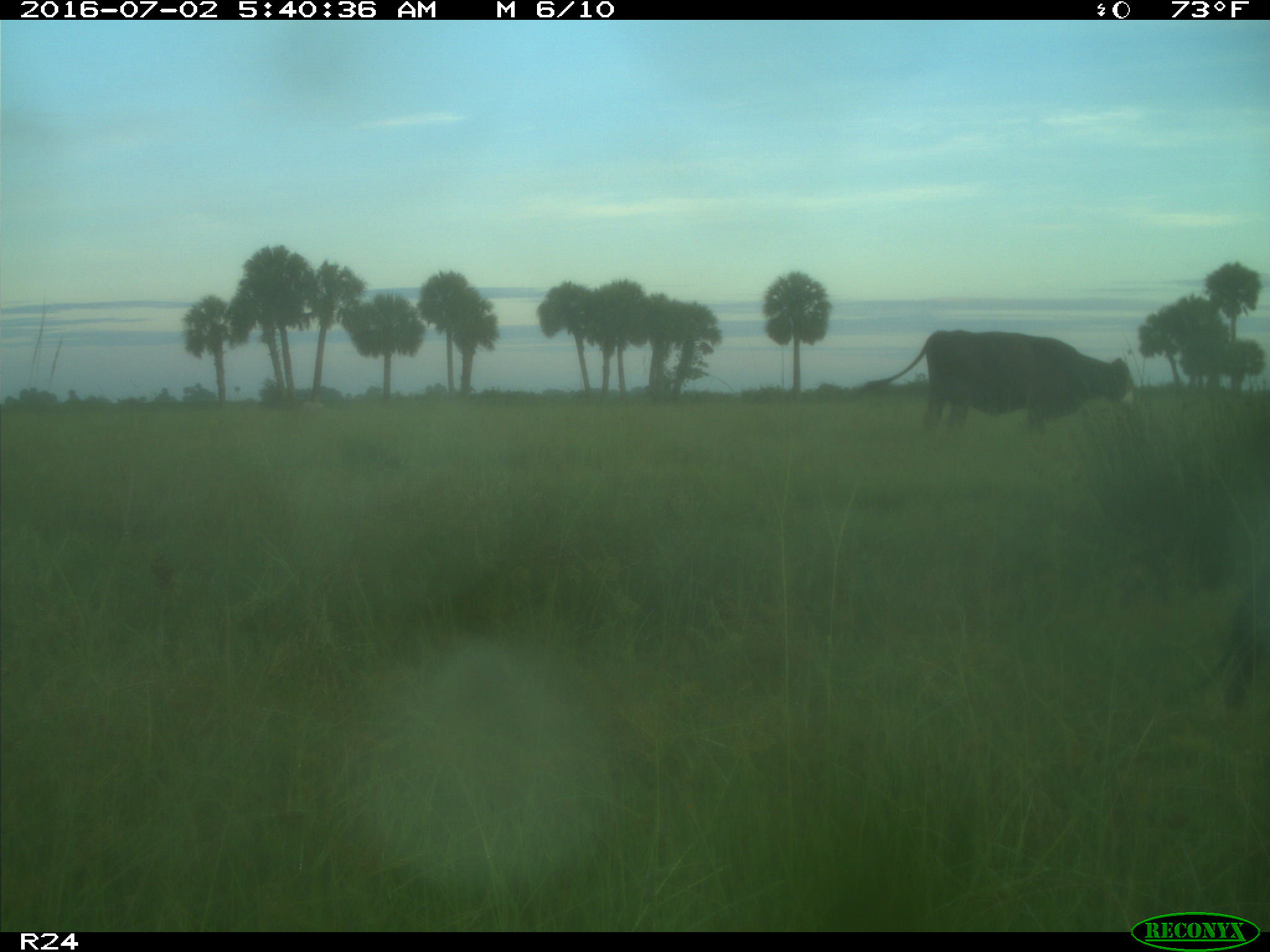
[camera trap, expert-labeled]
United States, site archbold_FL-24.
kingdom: Animalia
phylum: Chordata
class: Mammalia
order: Artiodactyla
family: Bovidae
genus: Bos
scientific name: Bos taurus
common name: domestic cow